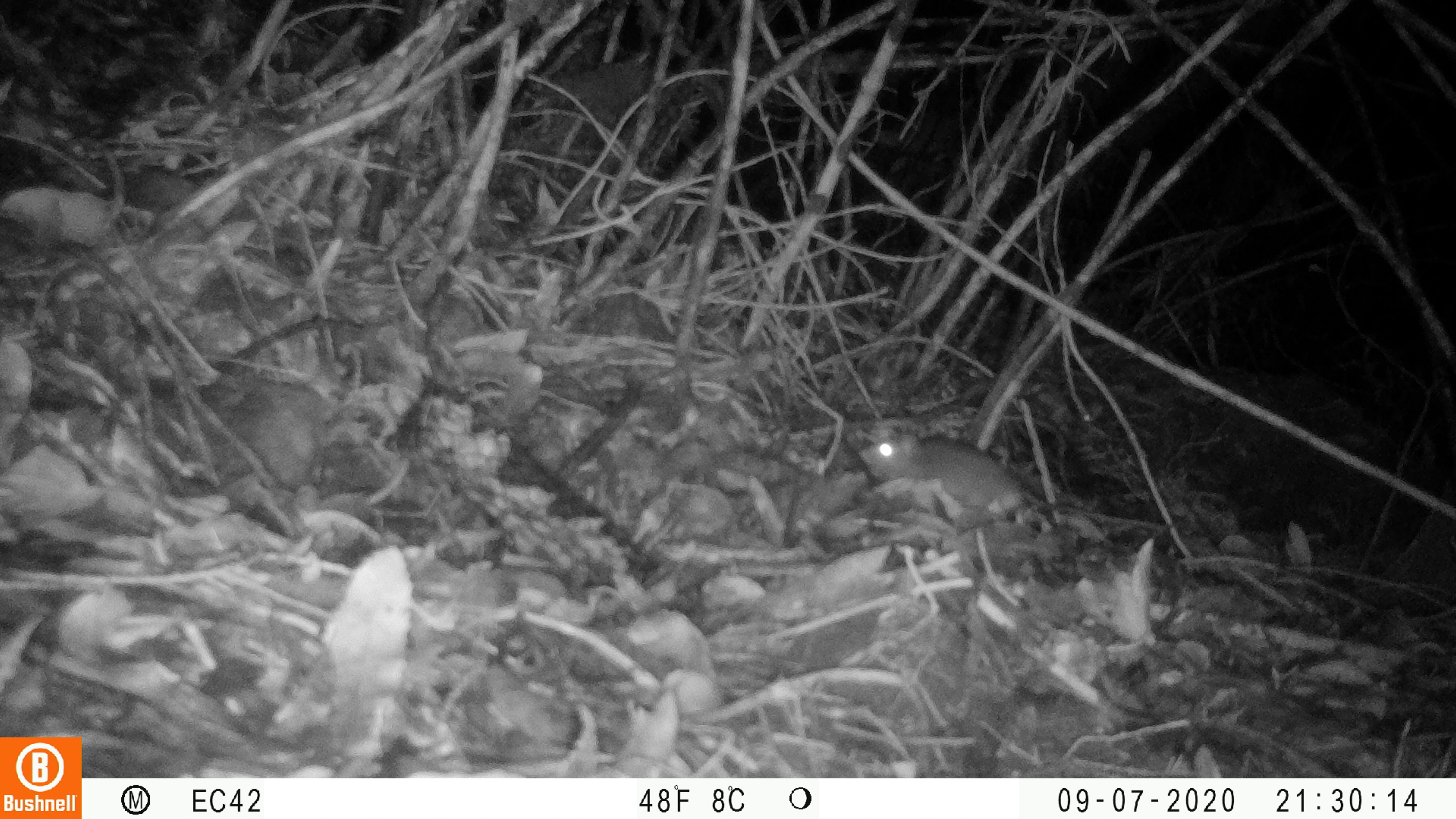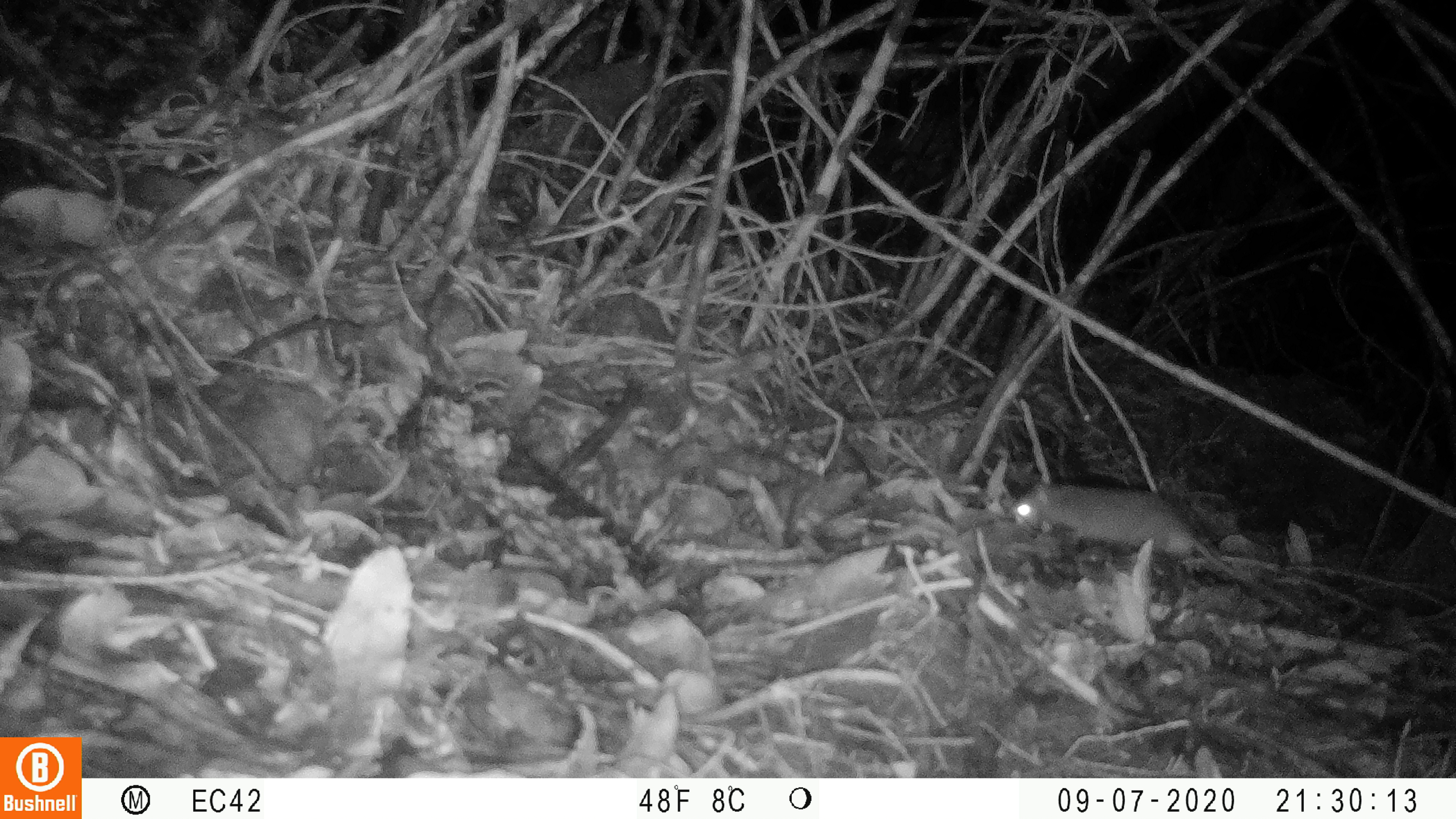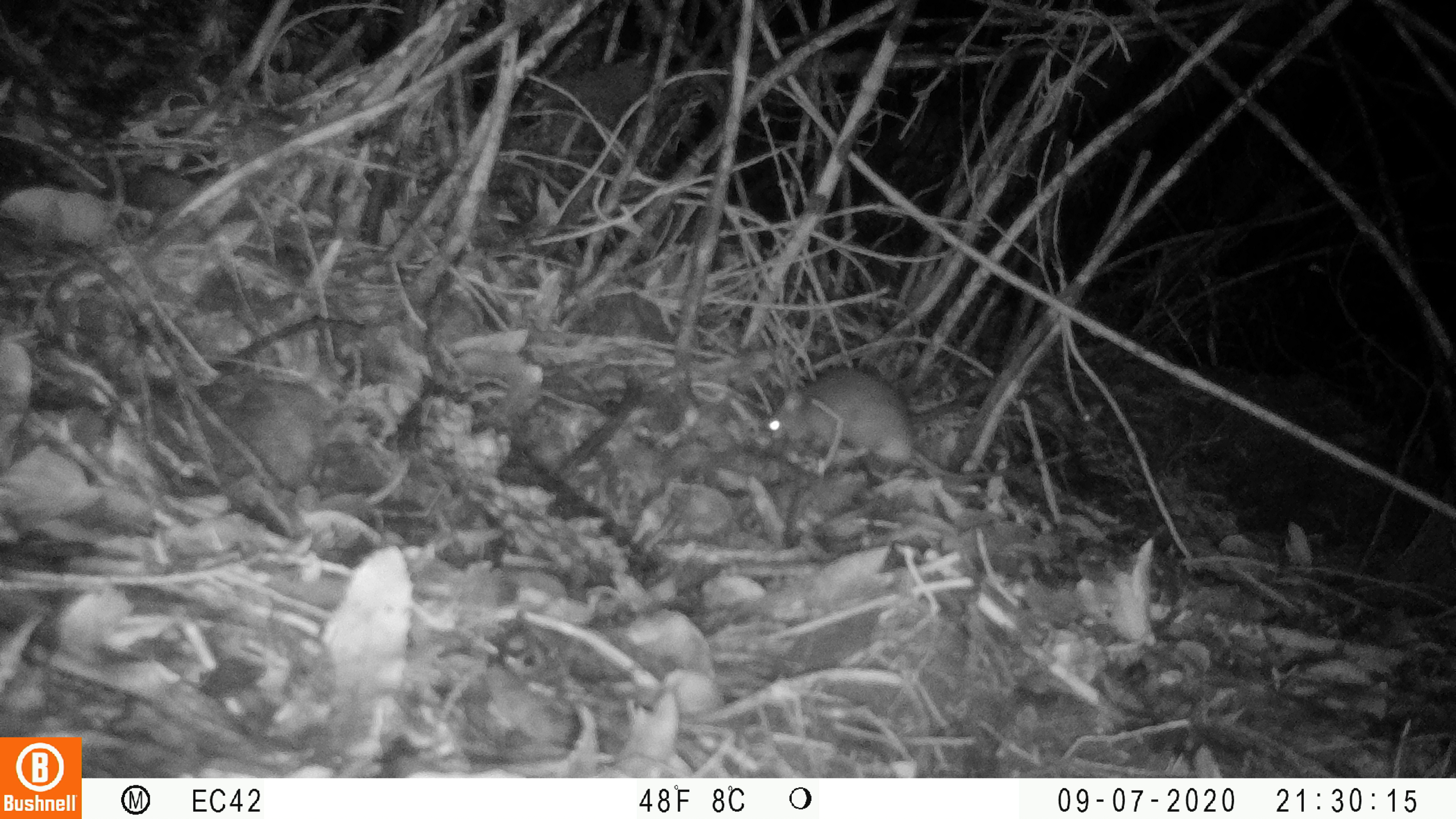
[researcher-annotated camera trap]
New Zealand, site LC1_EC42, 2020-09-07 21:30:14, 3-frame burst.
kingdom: Animalia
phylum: Chordata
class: Mammalia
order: Rodentia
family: Muridae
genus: Rattus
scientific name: Rattus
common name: rat